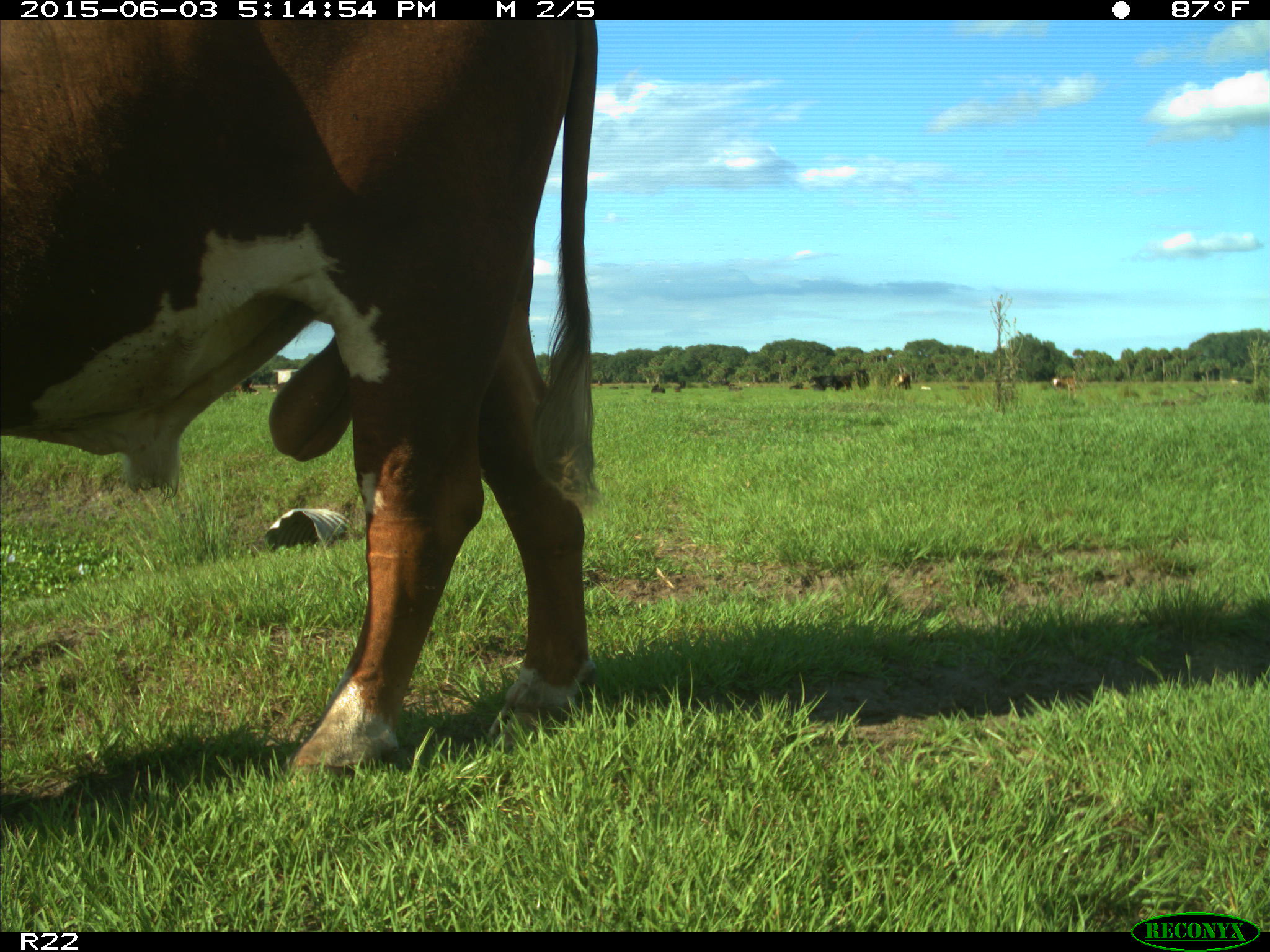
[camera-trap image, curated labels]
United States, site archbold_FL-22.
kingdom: Animalia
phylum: Chordata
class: Mammalia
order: Artiodactyla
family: Bovidae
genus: Bos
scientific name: Bos taurus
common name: domestic cow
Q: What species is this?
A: Bos taurus (domestic cow).